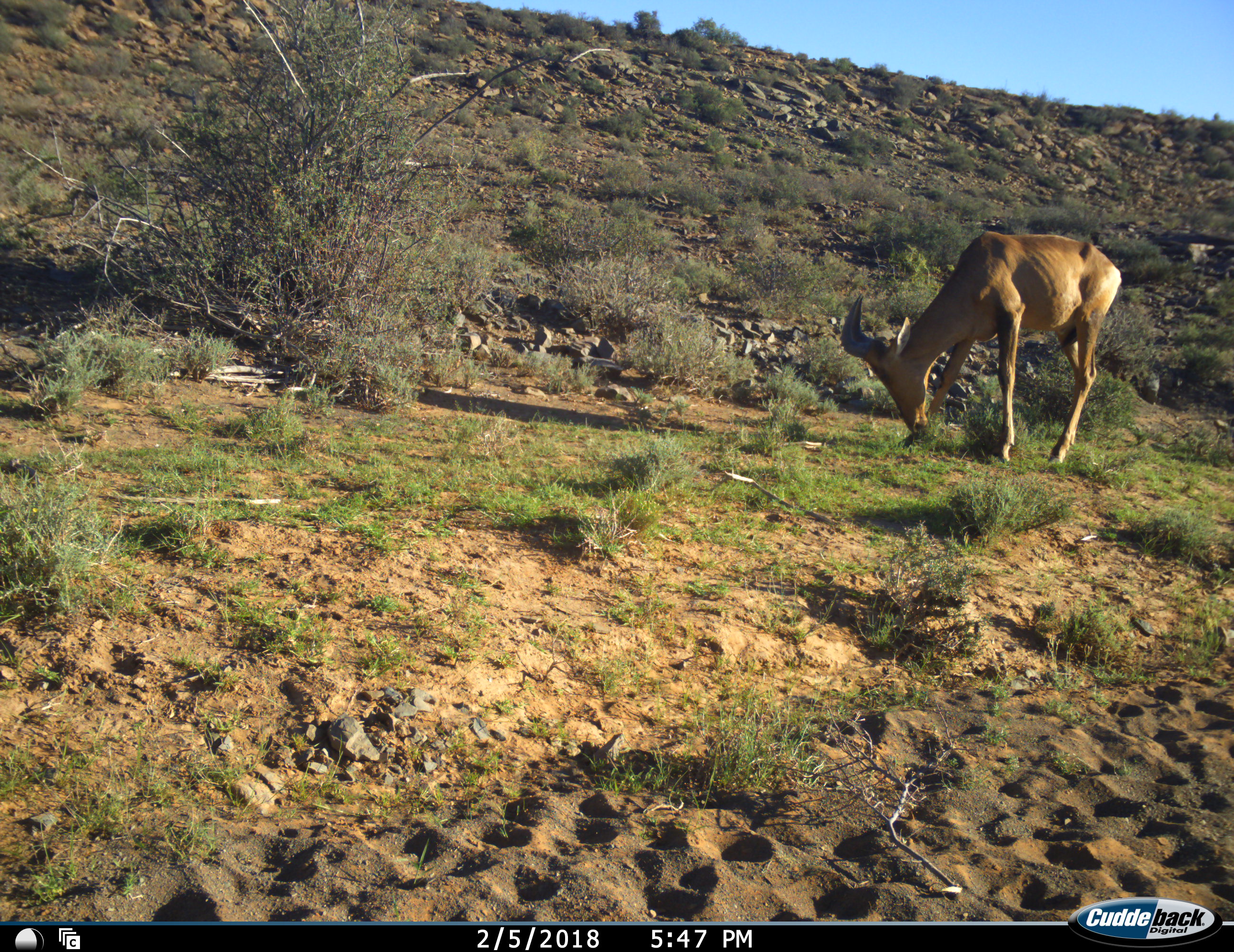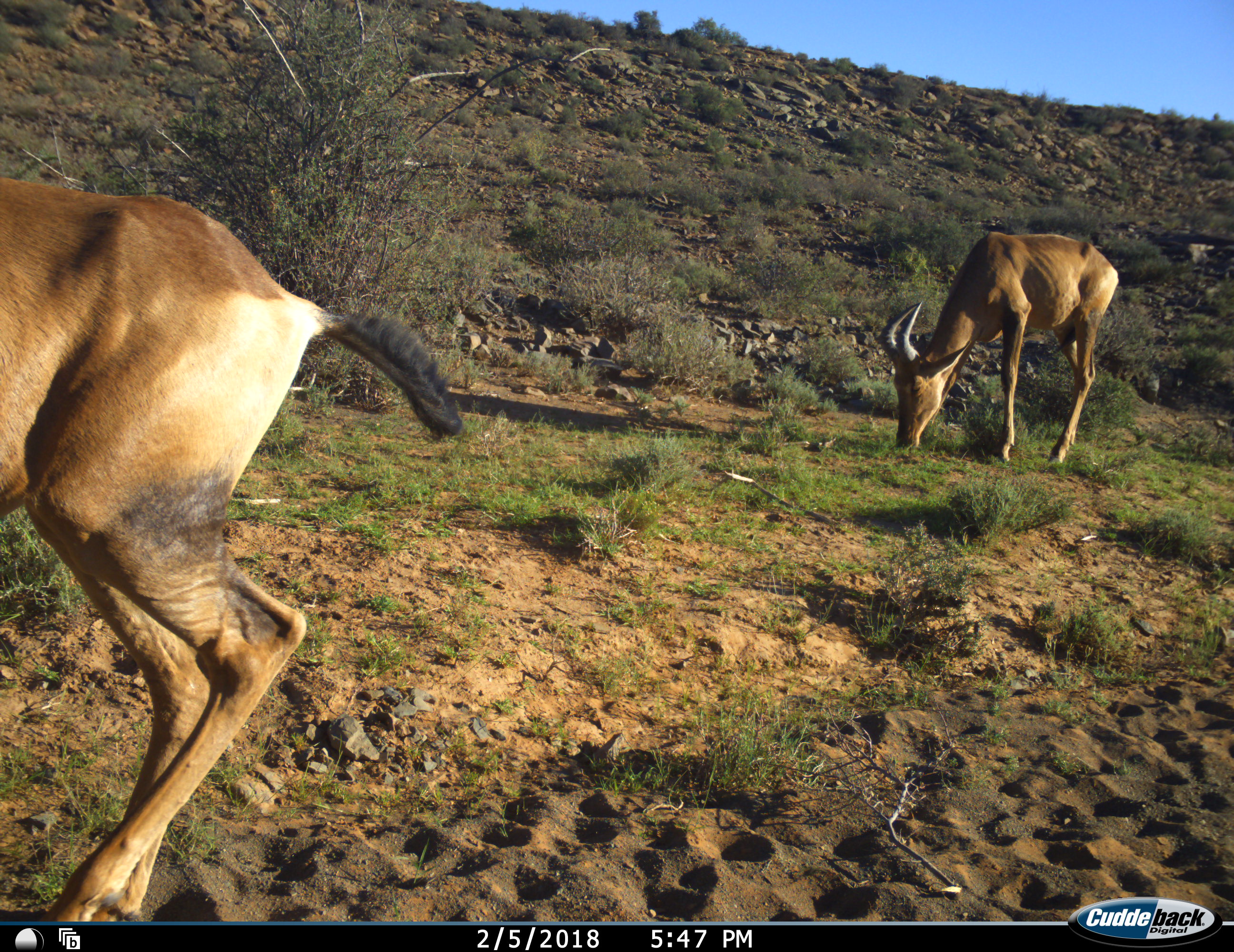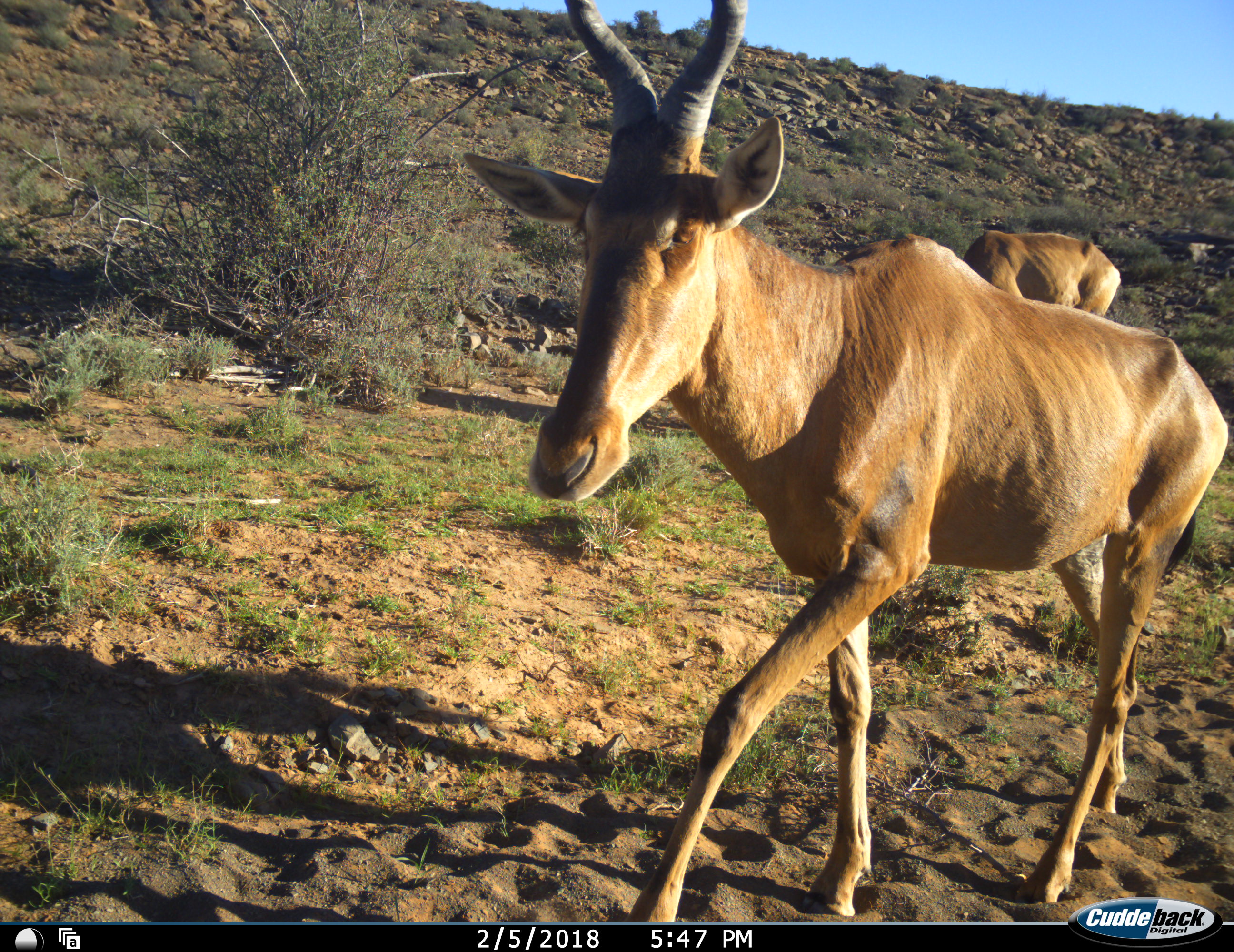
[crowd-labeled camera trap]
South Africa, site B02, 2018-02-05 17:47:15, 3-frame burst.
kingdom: Animalia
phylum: Chordata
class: Mammalia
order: Artiodactyla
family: Bovidae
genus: Alcelaphus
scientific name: Alcelaphus buselaphus caama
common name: red hartebeest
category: hartebeestred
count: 2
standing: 33%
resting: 0%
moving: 67%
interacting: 0%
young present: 0%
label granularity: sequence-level